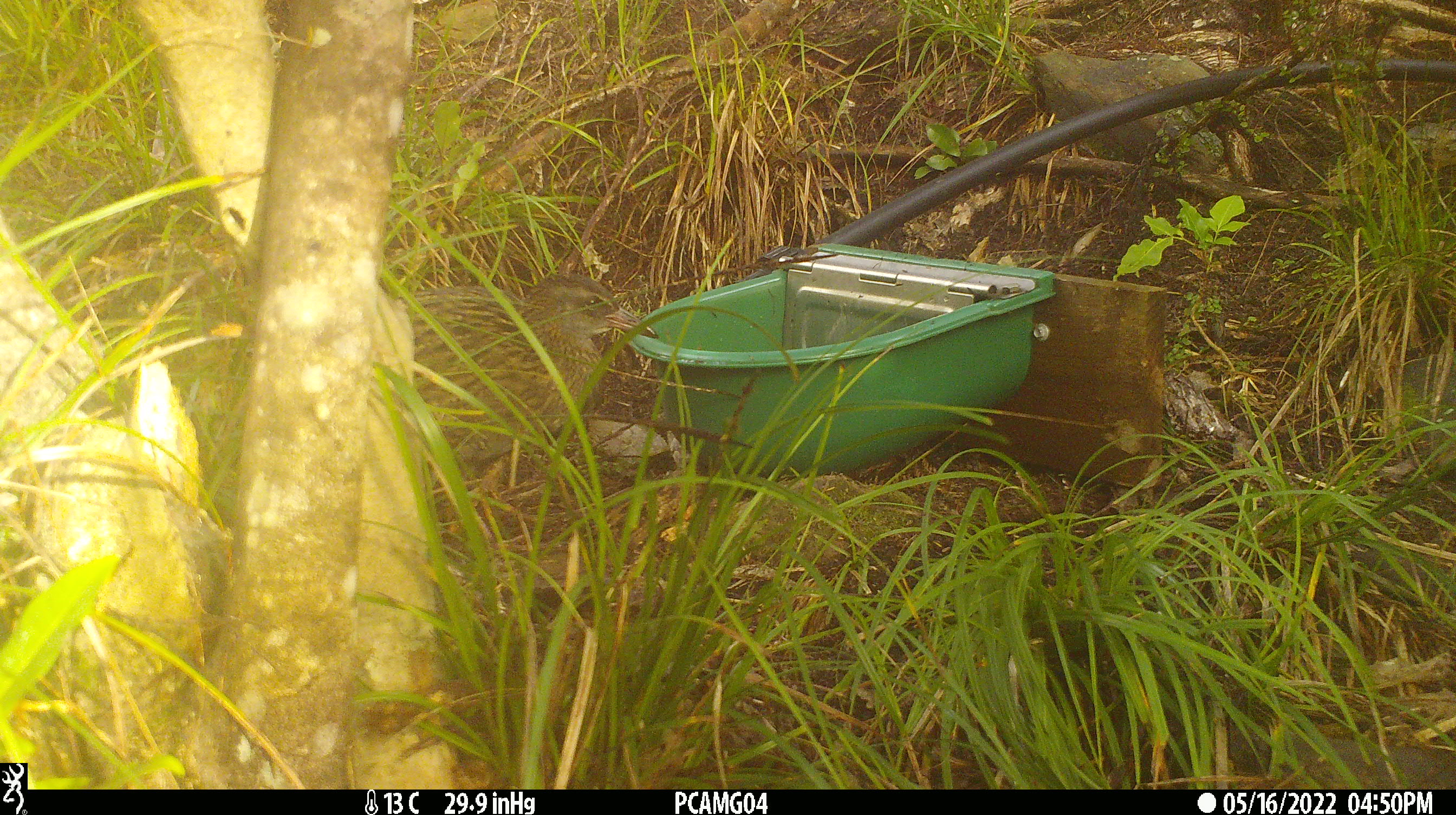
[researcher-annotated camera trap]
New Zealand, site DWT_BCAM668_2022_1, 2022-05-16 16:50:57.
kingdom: Animalia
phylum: Chordata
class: Aves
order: Gruiformes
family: Rallidae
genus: Gallirallus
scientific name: Gallirallus australis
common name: weka